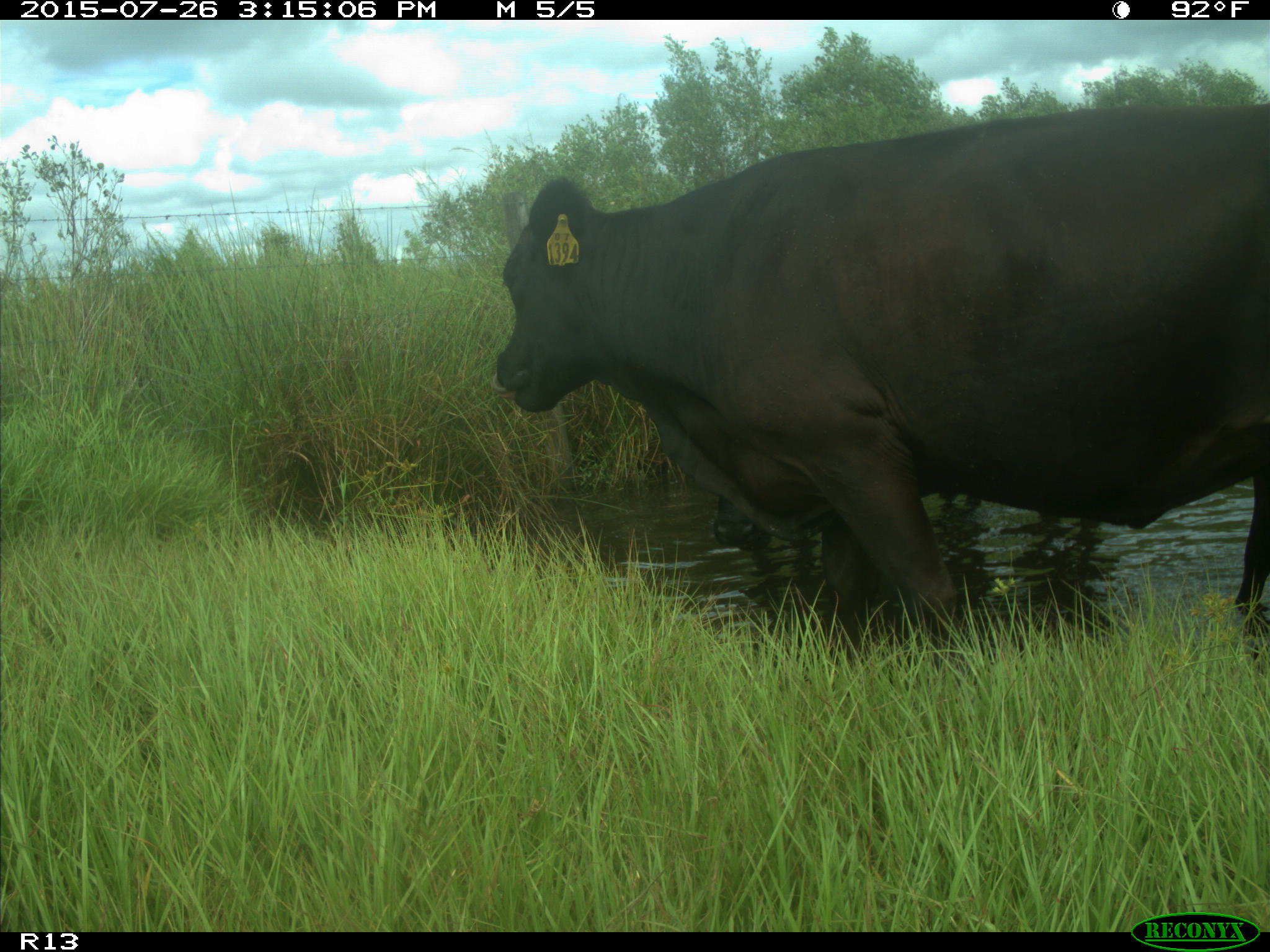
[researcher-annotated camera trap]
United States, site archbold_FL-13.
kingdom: Animalia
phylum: Chordata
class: Mammalia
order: Artiodactyla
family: Bovidae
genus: Bos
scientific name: Bos taurus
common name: domestic cow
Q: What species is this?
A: Bos taurus (domestic cow).